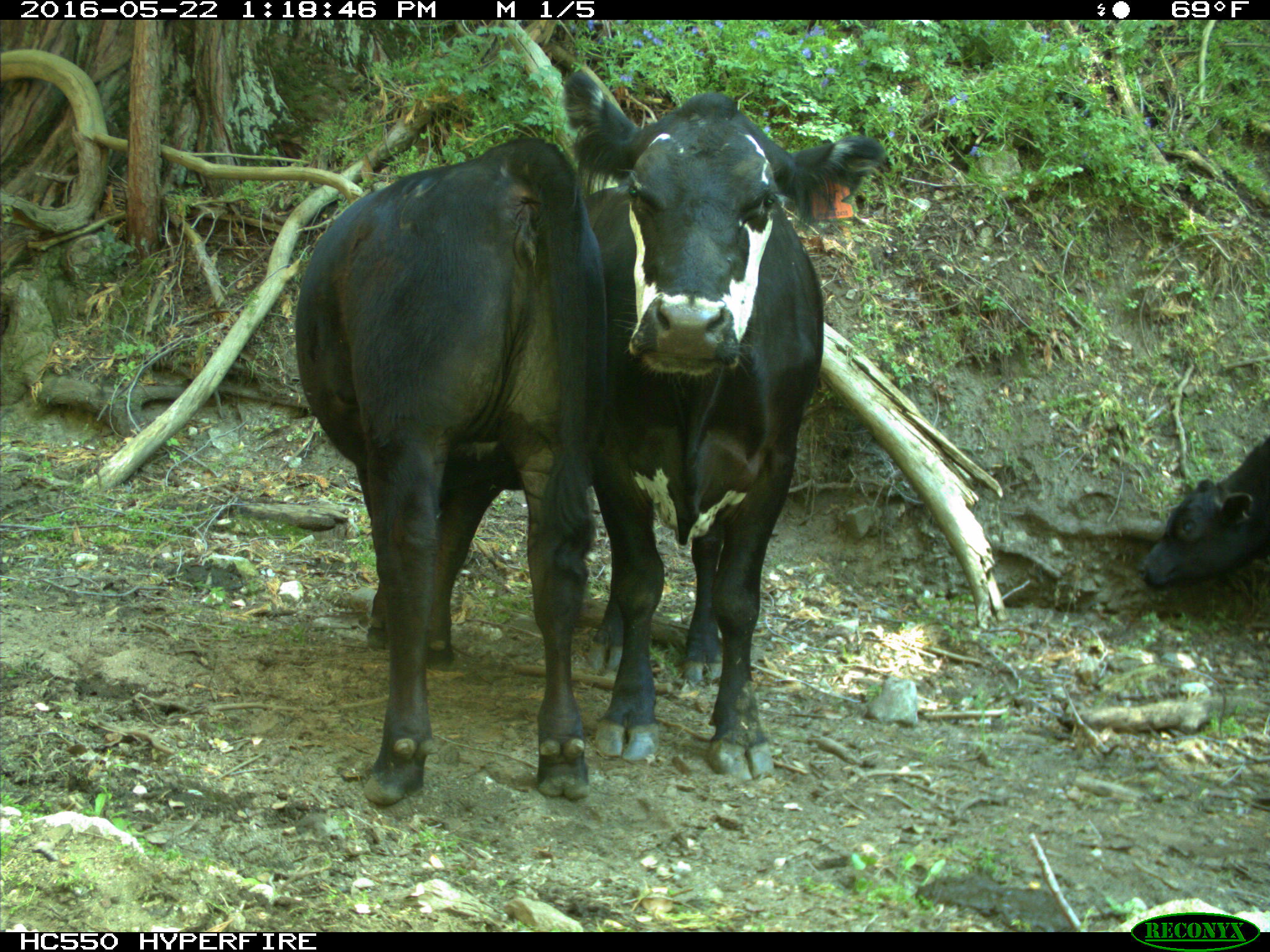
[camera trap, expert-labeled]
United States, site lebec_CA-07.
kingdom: Animalia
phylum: Chordata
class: Mammalia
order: Artiodactyla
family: Bovidae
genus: Bos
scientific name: Bos taurus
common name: domestic cow